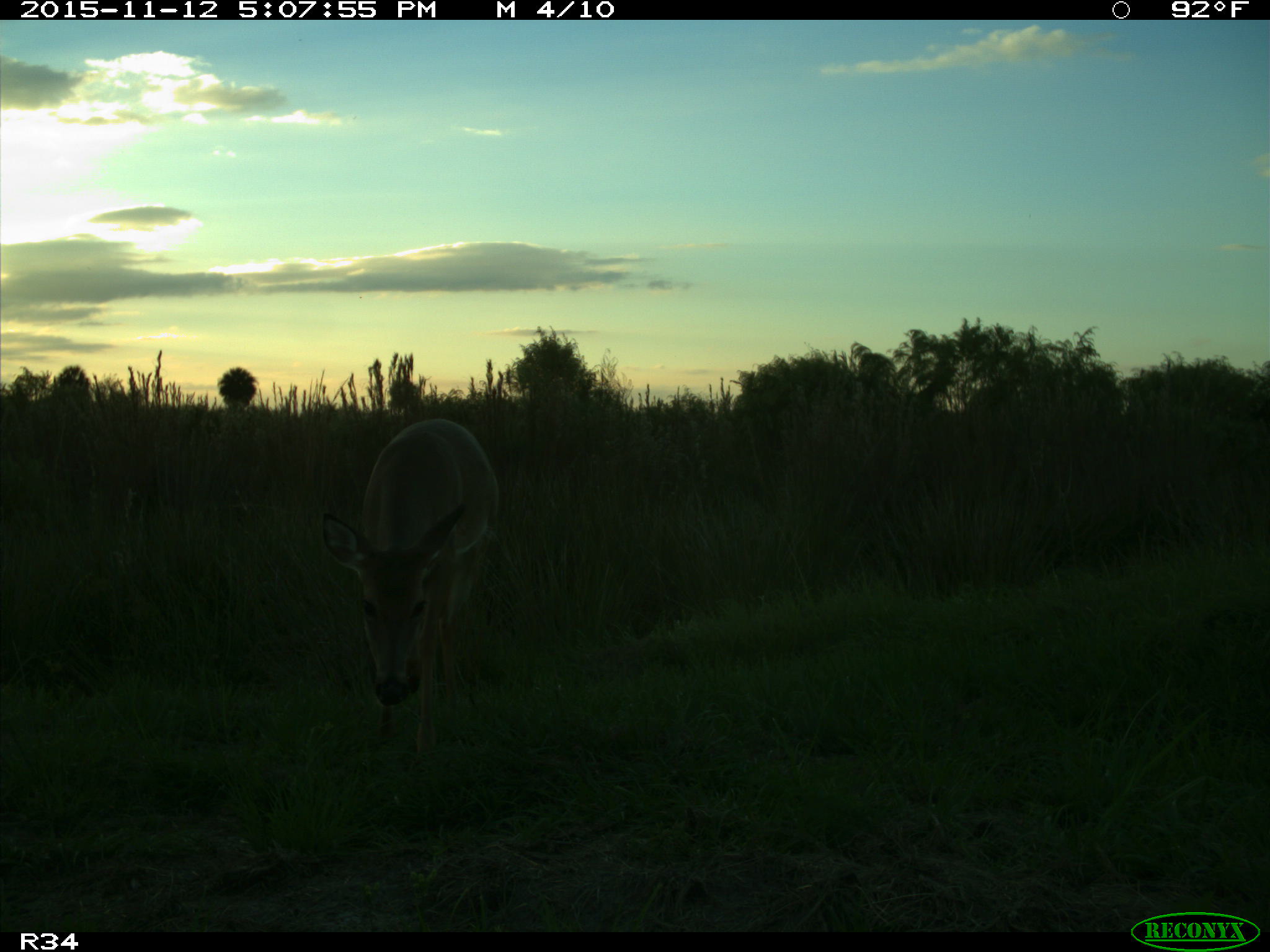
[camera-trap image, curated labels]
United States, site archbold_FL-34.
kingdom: Animalia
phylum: Chordata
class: Mammalia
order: Artiodactyla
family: Cervidae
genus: Odocoileus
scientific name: Odocoileus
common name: deer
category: unidentified deer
Unidentified deer (deer) (Odocoileus).